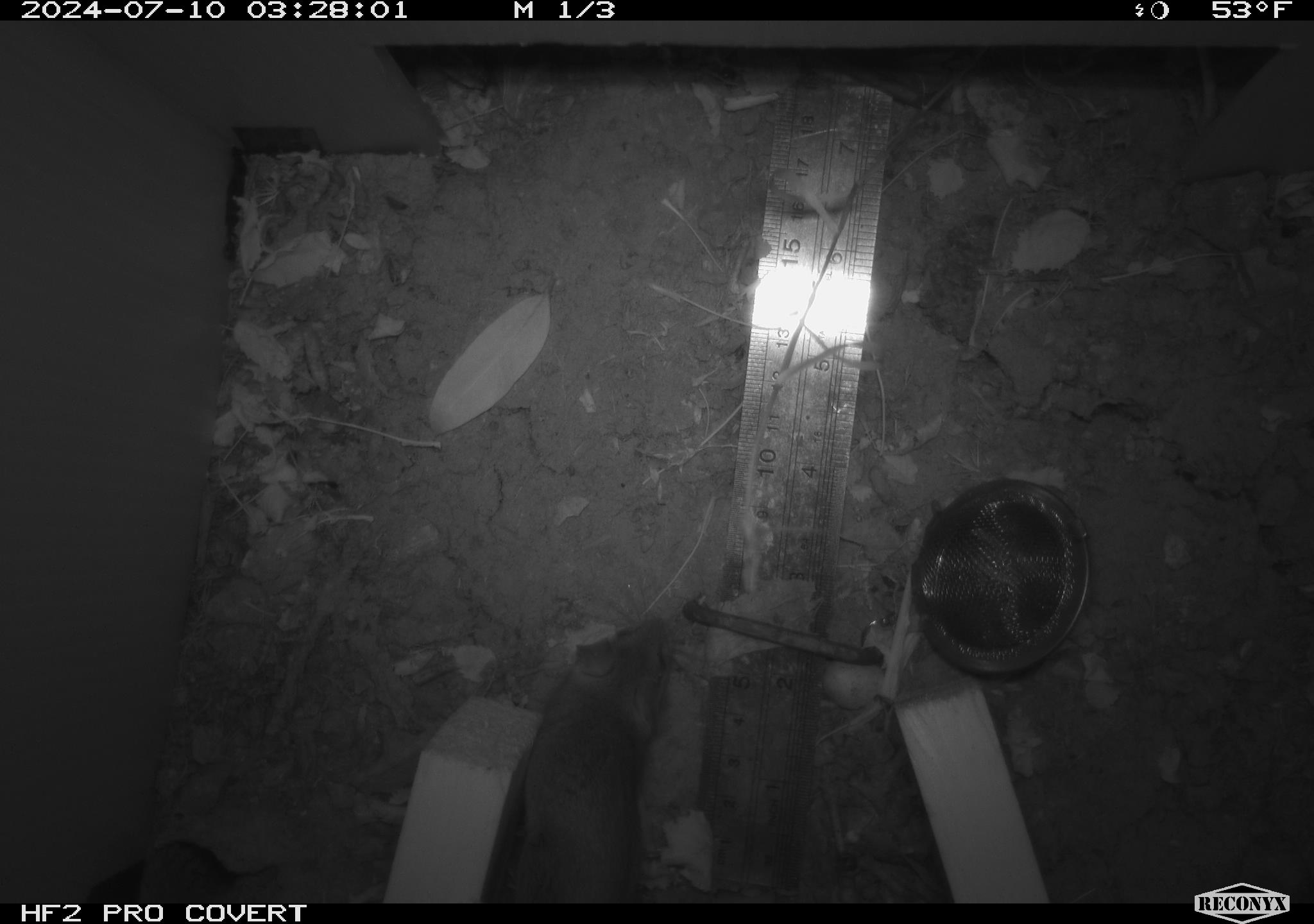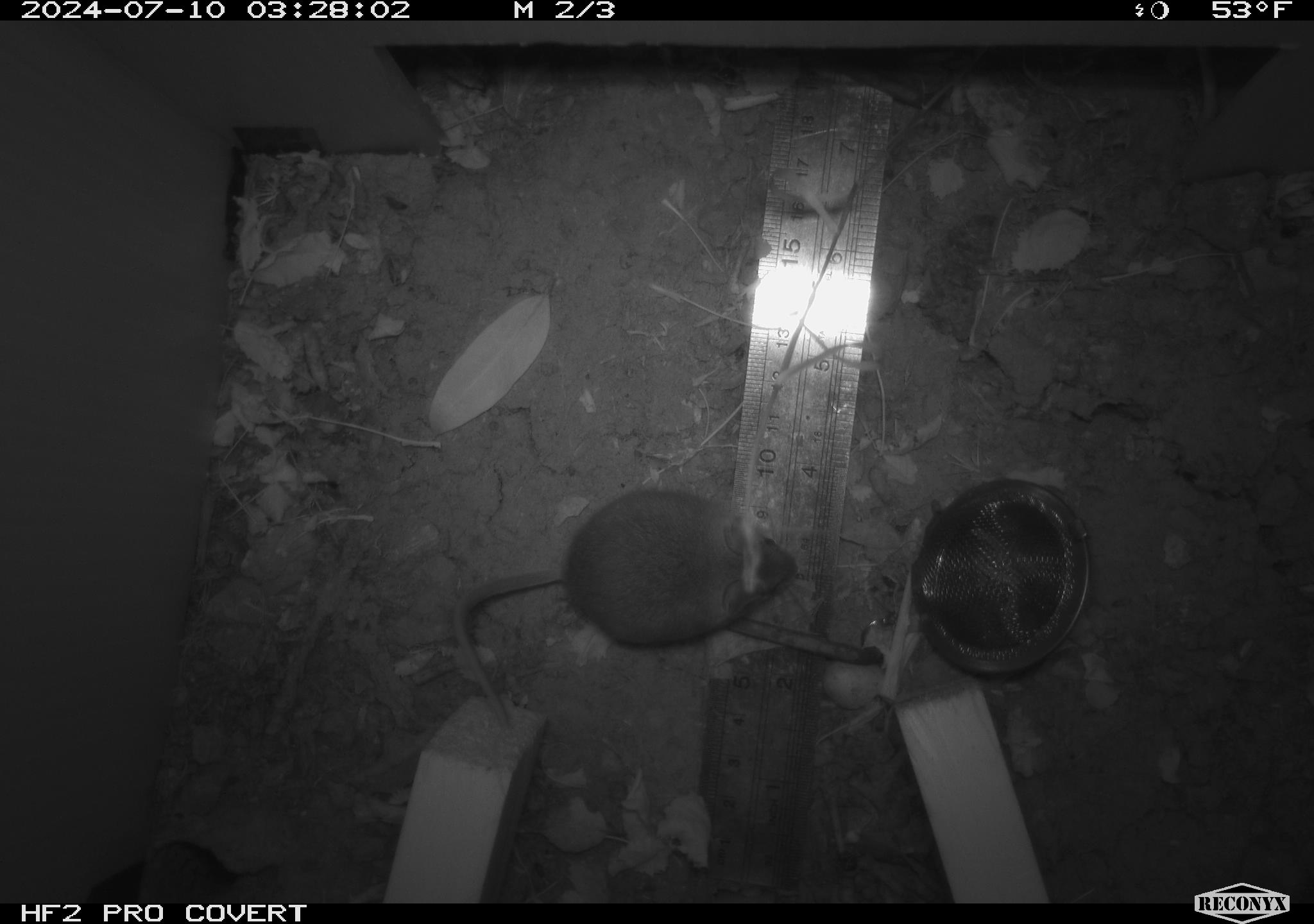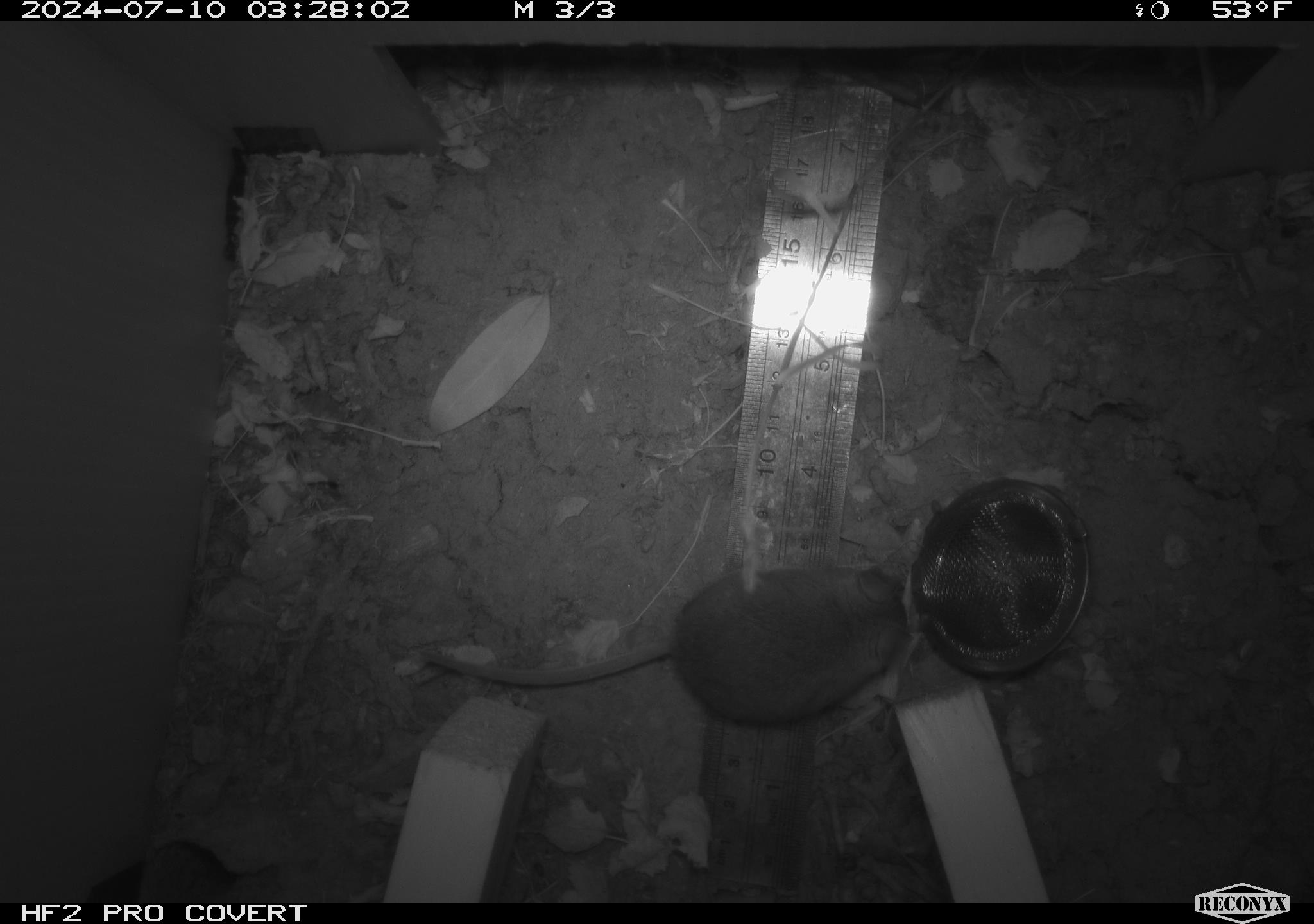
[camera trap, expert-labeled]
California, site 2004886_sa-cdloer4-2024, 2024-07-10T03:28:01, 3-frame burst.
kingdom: Animalia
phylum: Chordata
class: Mammalia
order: Rodentia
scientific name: Rodentia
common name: rodent